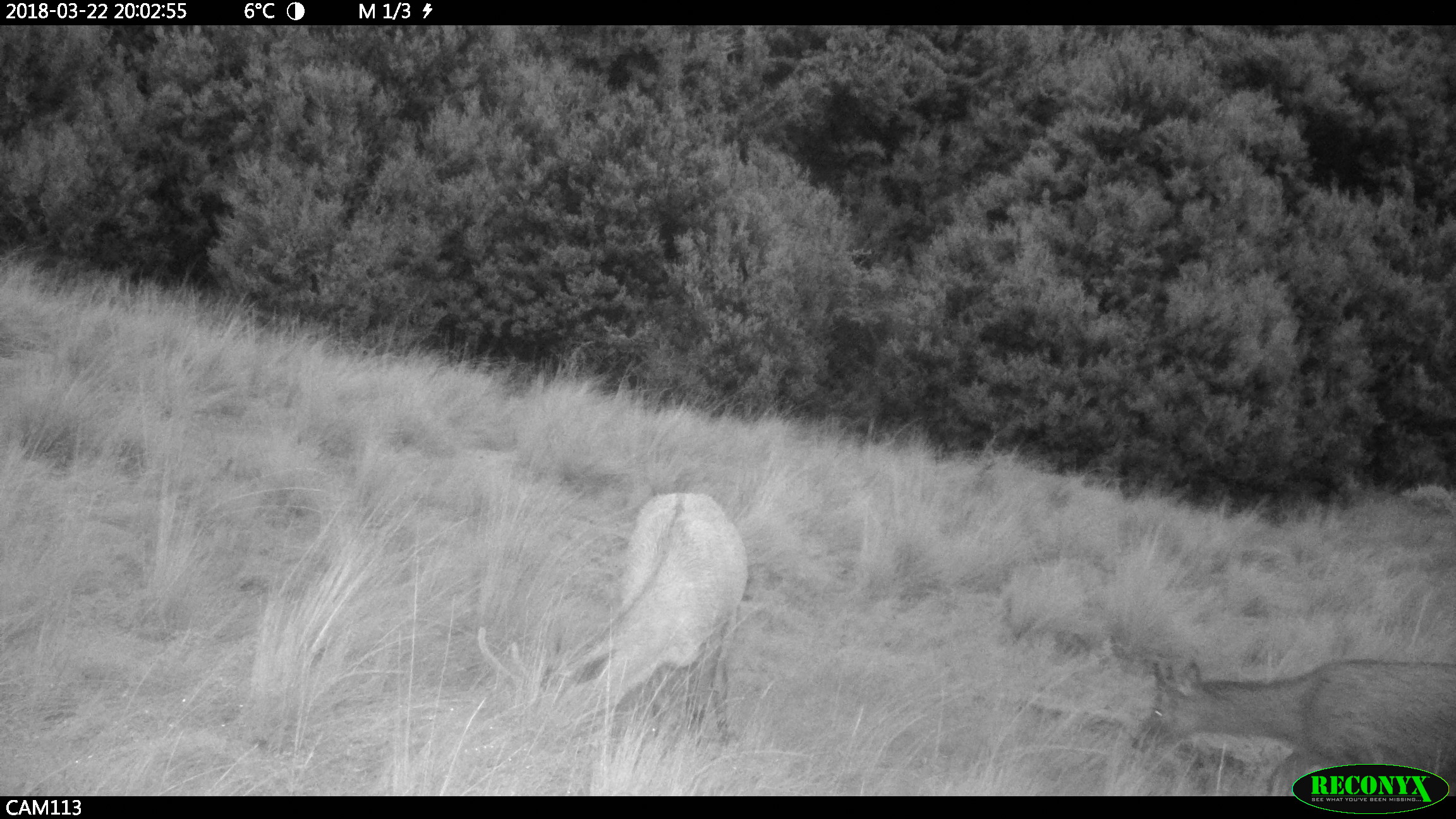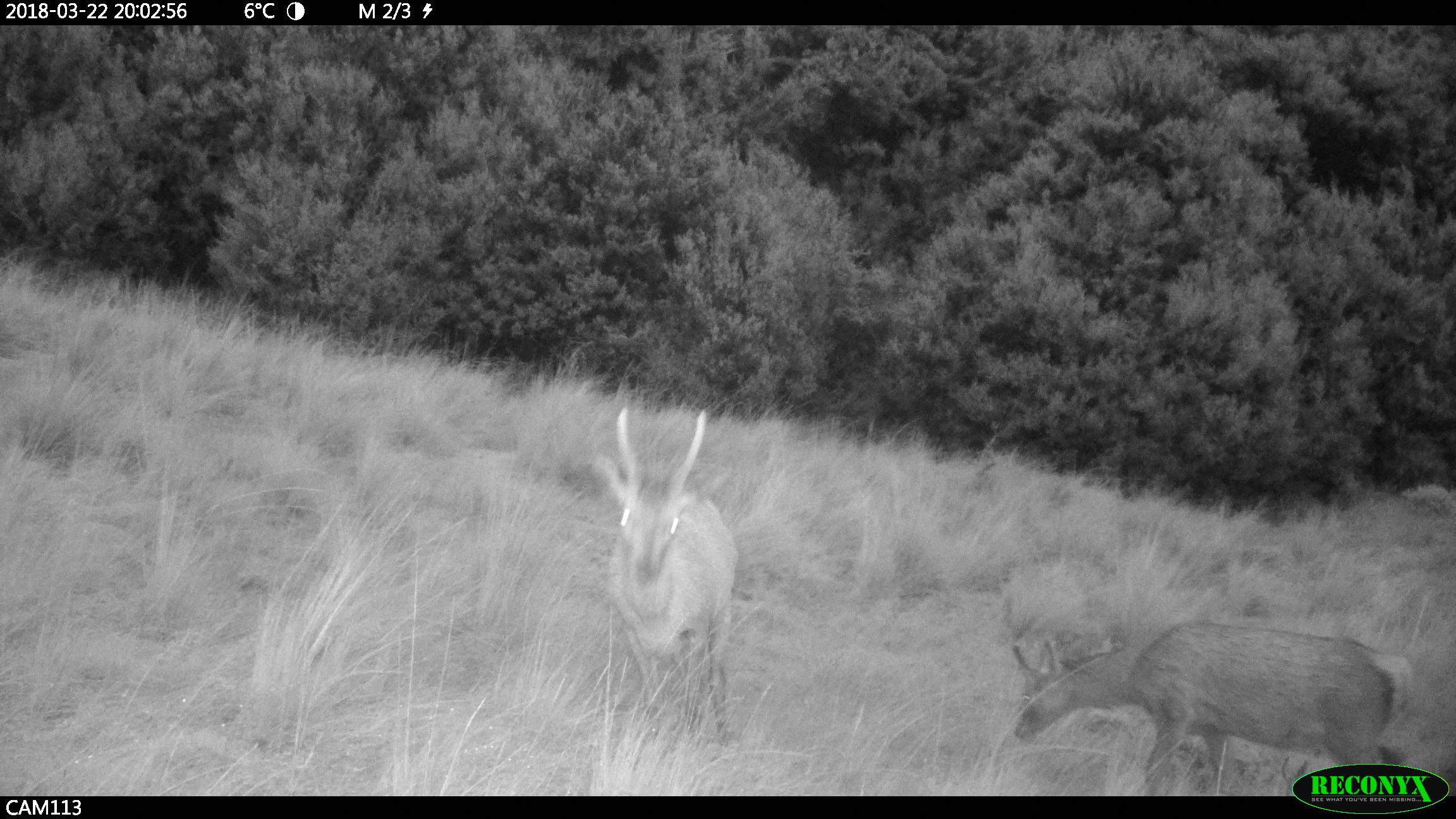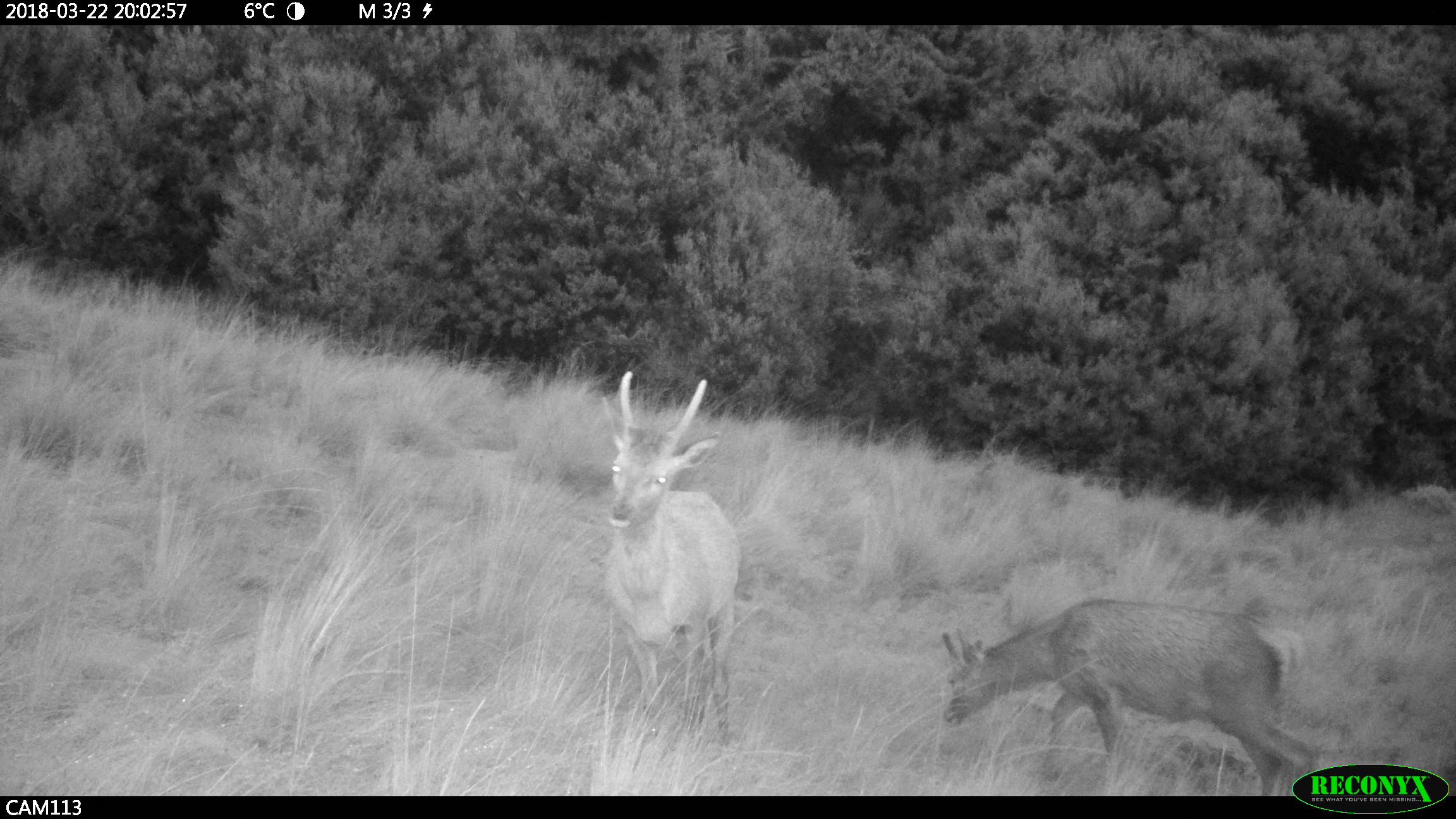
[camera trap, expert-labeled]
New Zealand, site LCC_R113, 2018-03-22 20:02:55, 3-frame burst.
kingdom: Animalia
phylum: Chordata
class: Mammalia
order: Artiodactyla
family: Cervidae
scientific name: Cervidae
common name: deer